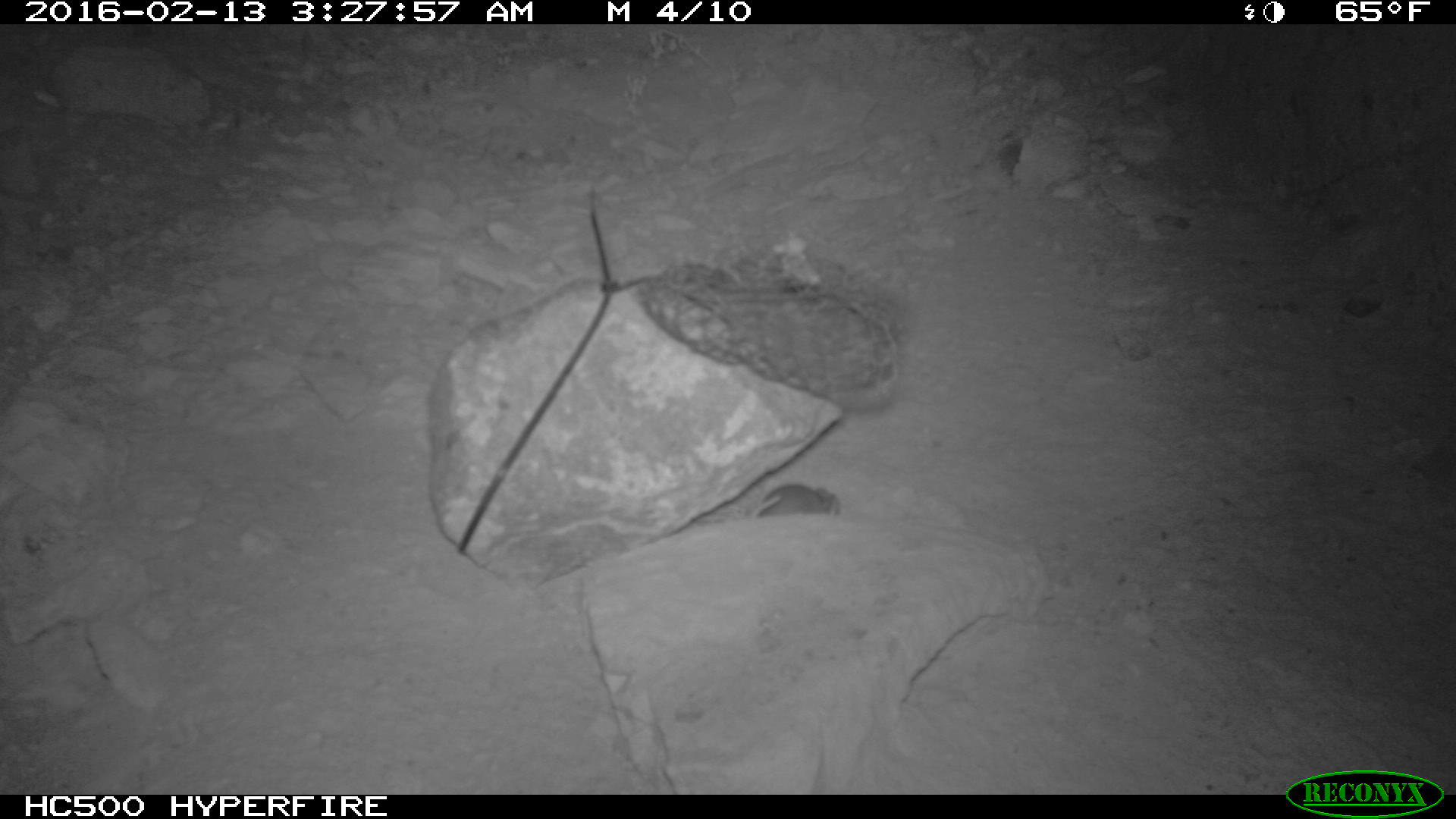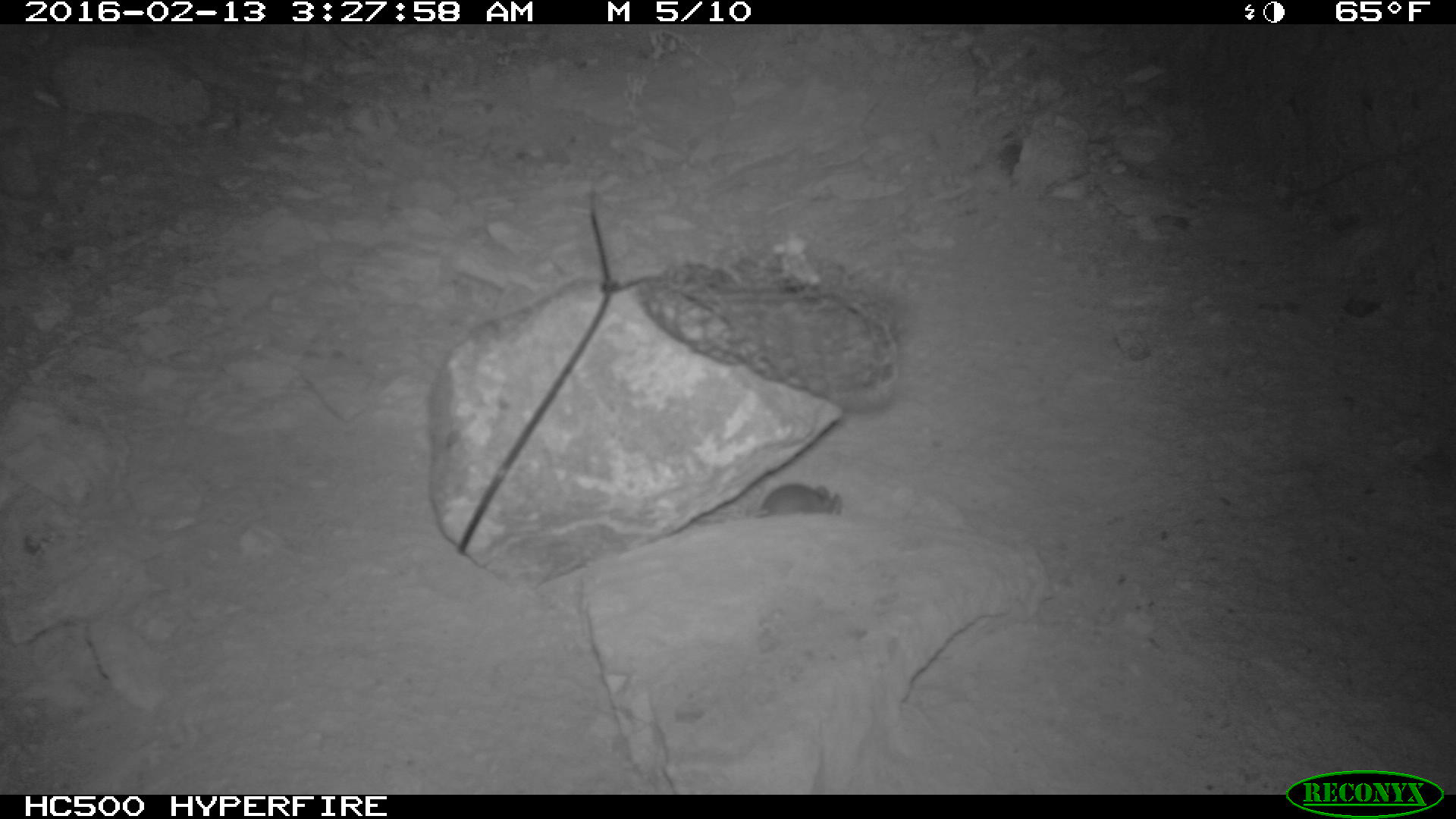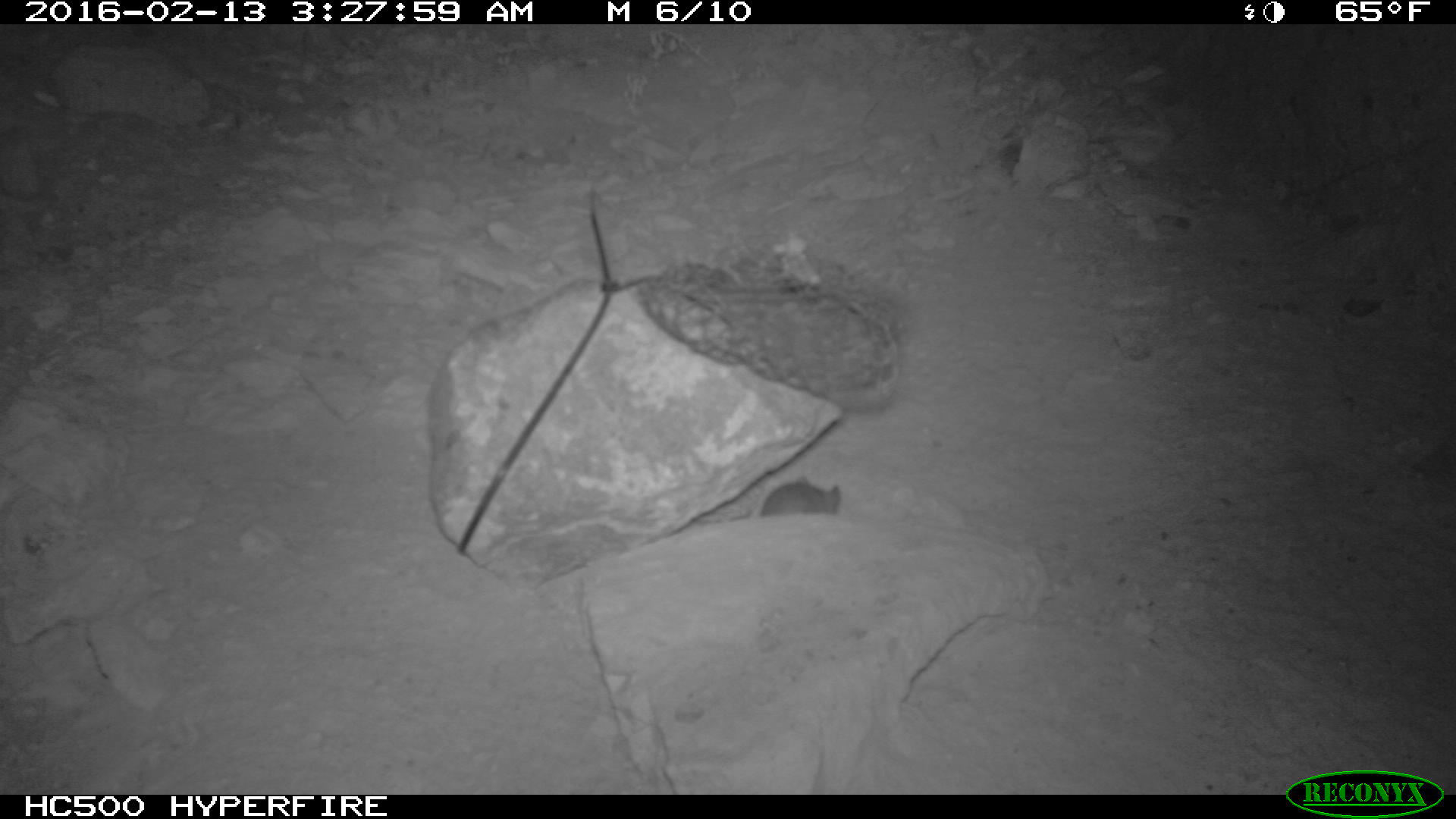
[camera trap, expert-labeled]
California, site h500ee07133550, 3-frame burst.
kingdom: Animalia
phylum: Chordata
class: Mammalia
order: Rodentia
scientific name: Rodentia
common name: rodent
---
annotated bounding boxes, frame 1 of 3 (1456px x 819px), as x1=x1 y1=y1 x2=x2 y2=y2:
rodent: x1=692 y1=481 x2=843 y2=521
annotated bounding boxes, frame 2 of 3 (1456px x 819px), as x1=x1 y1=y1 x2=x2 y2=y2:
rodent: x1=711 y1=483 x2=840 y2=518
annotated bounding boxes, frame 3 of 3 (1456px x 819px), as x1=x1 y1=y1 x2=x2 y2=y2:
rodent: x1=692 y1=478 x2=843 y2=519